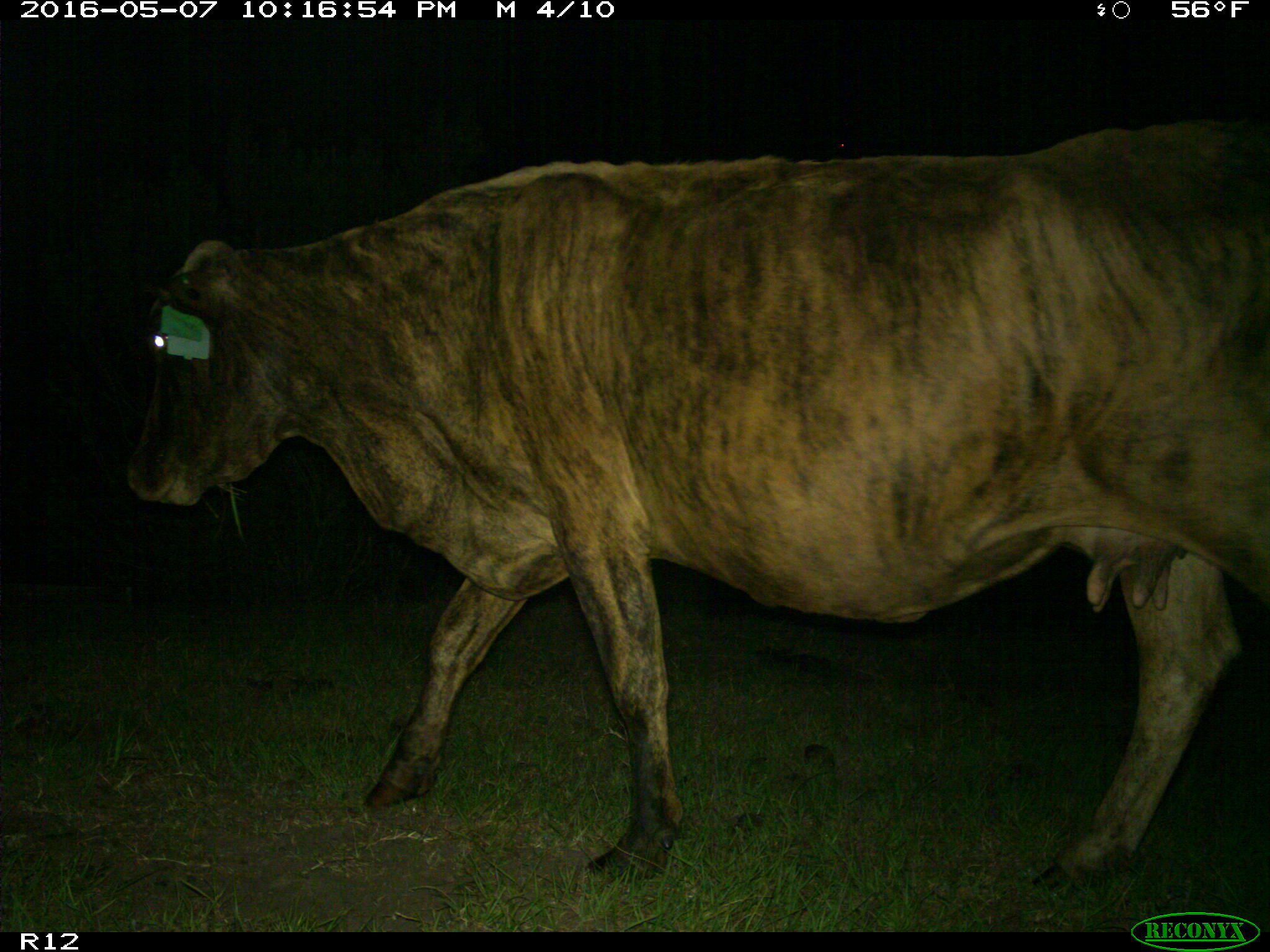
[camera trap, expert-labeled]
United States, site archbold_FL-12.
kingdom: Animalia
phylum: Chordata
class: Mammalia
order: Artiodactyla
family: Bovidae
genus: Bos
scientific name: Bos taurus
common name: domestic cow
Bos taurus (domestic cow).